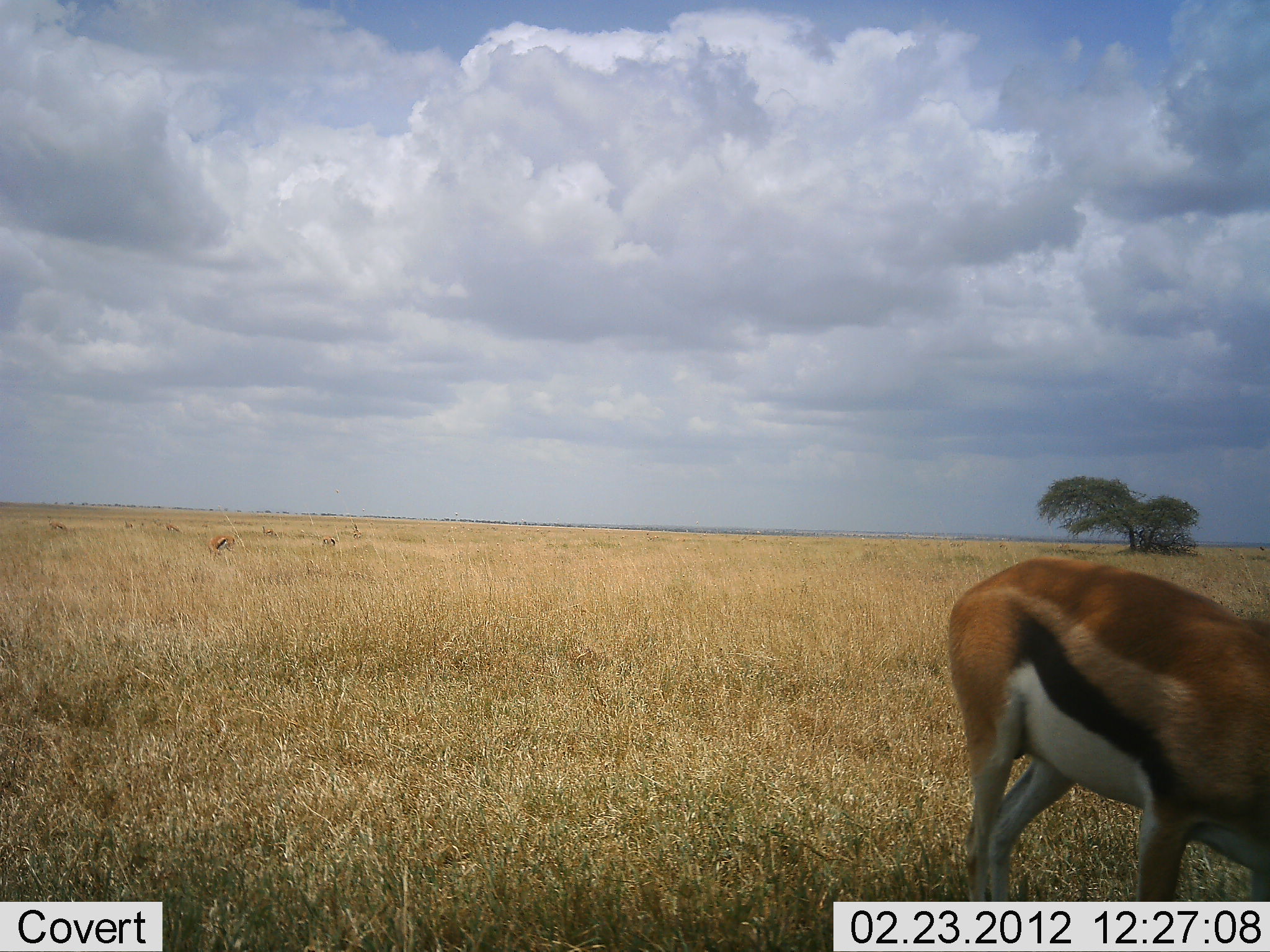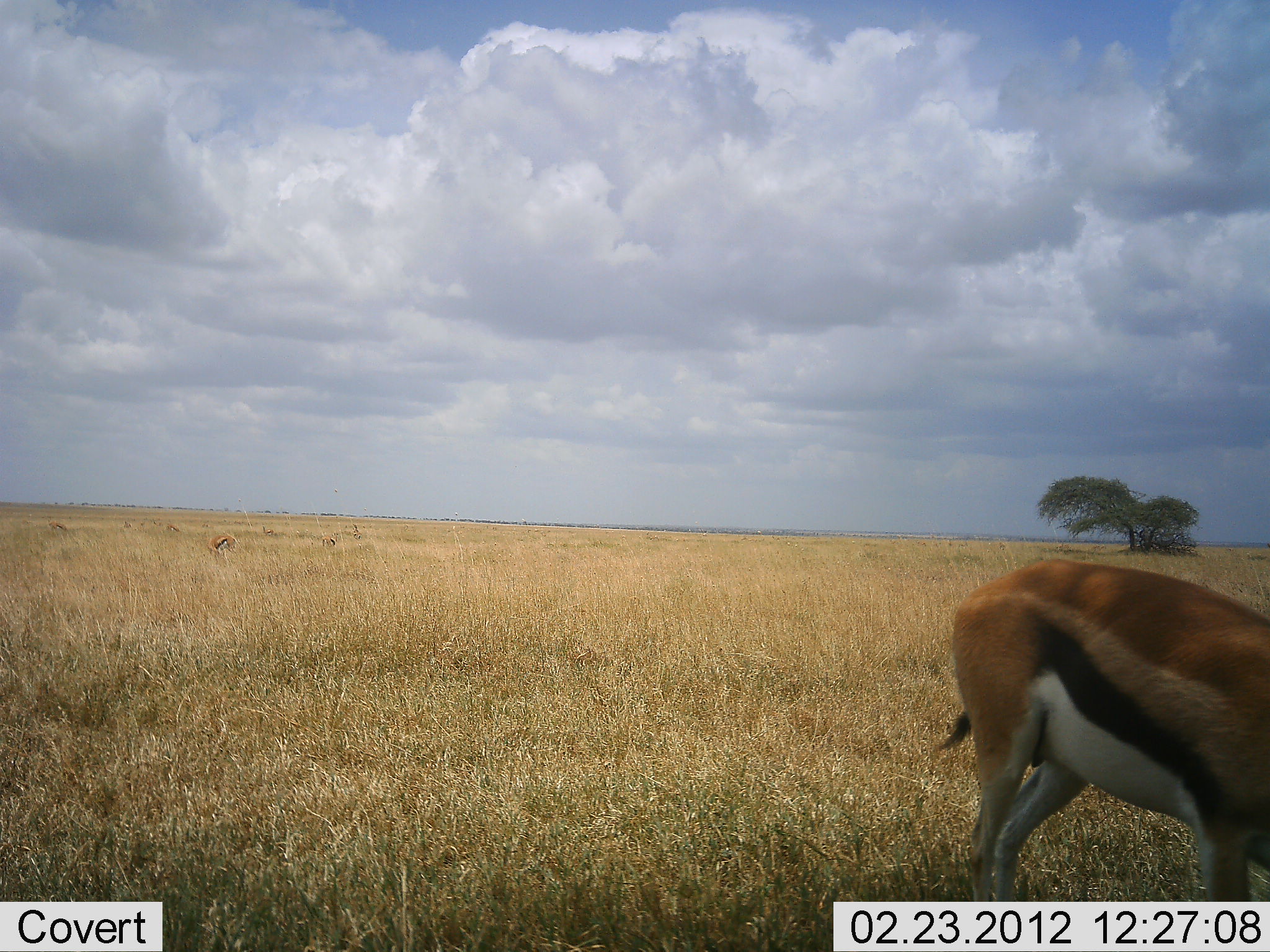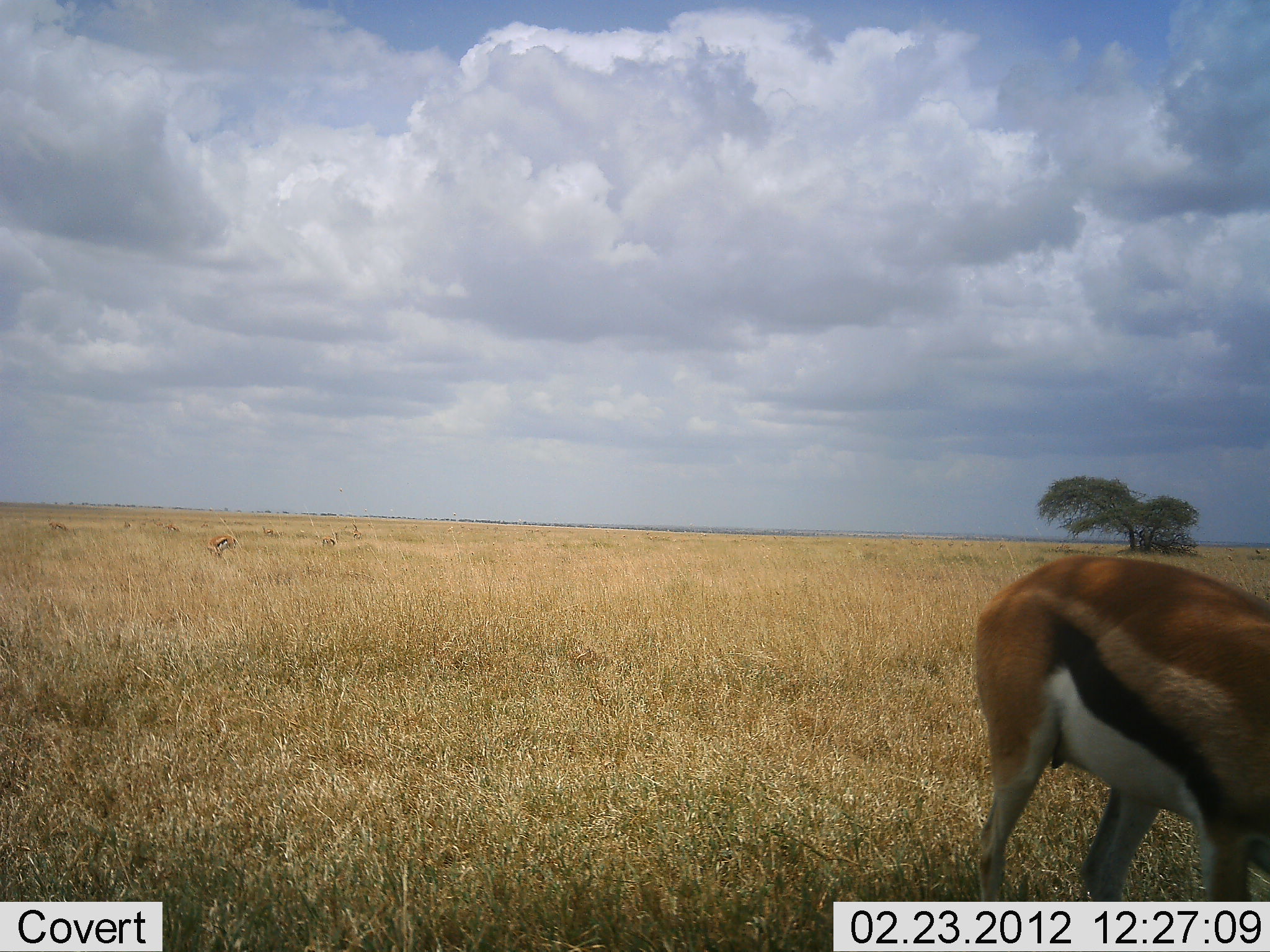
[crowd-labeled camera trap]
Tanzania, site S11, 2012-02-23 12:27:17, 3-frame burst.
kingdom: Animalia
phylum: Chordata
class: Mammalia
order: Artiodactyla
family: Bovidae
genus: Eudorcas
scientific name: Eudorcas thomsonii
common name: thomson's gazelle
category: gazellethomsons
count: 1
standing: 47%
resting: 0%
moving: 12%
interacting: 0%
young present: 0%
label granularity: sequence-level